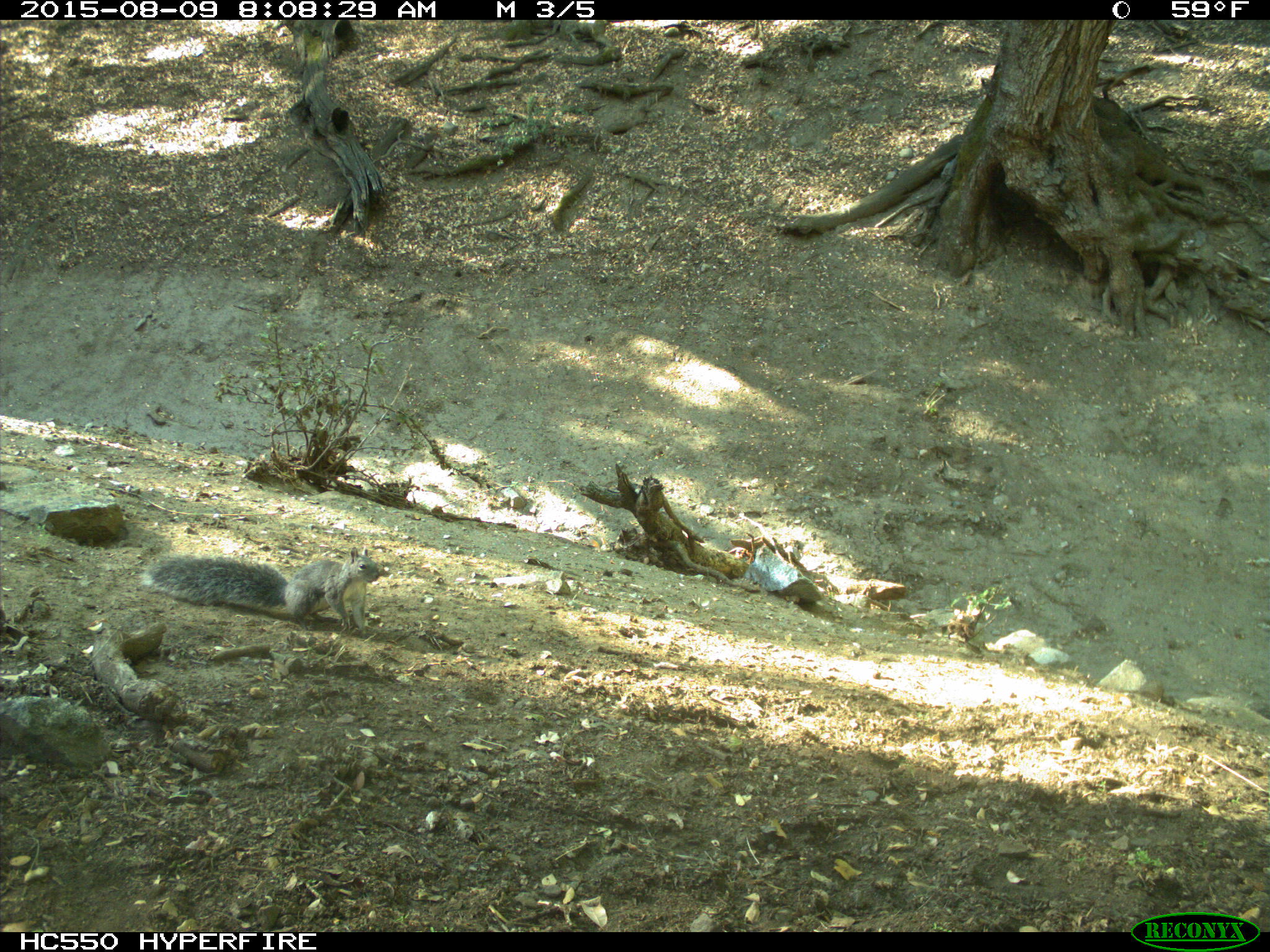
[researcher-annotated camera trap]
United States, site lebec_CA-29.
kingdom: Animalia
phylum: Chordata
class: Mammalia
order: Rodentia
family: Sciuridae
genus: Sciurus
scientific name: Sciurus carolinensis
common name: eastern gray squirrel